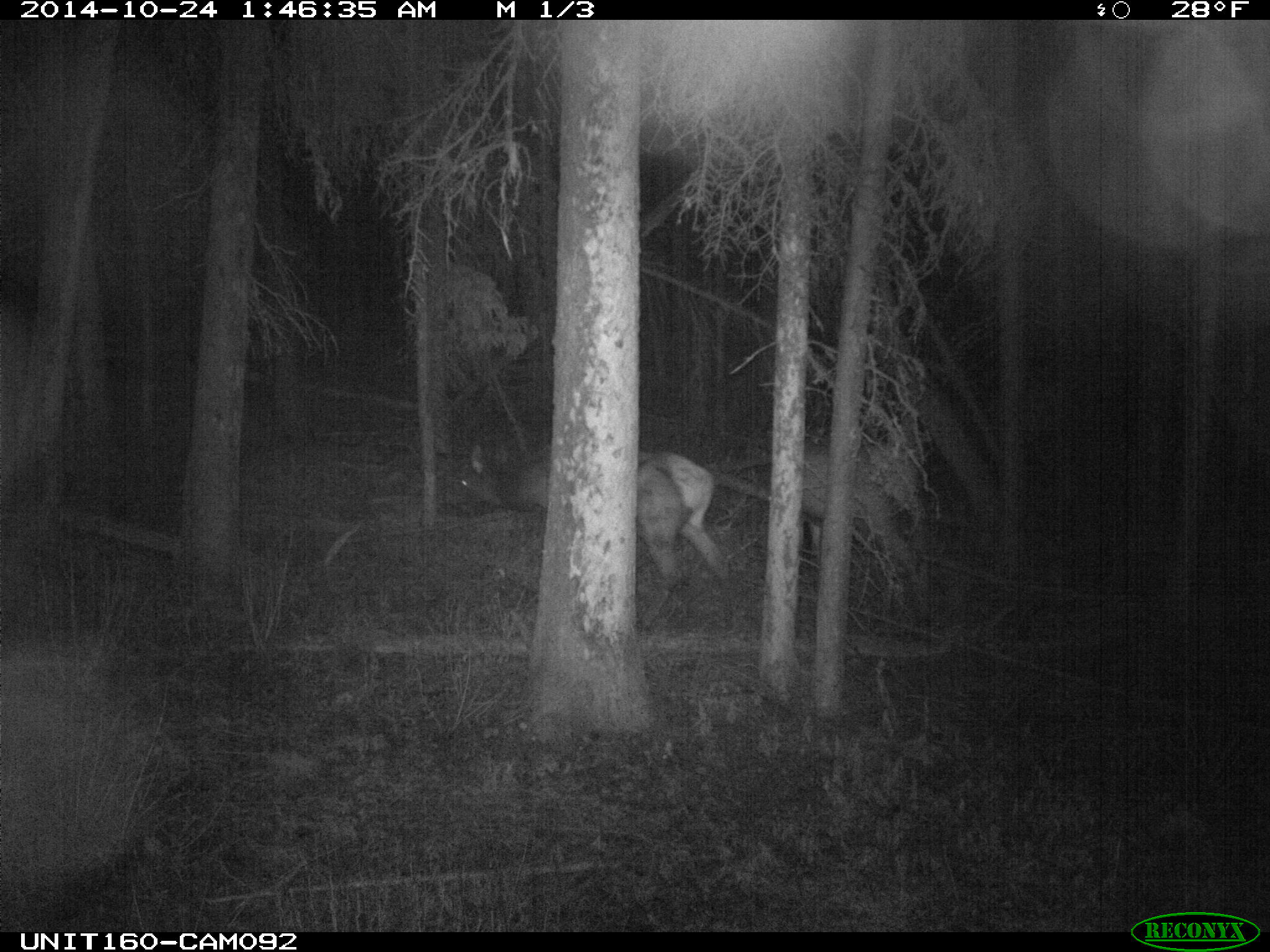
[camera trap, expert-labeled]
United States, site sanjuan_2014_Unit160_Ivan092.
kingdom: Animalia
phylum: Chordata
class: Mammalia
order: Artiodactyla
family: Cervidae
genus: Cervus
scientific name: Cervus elaphus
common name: red deer